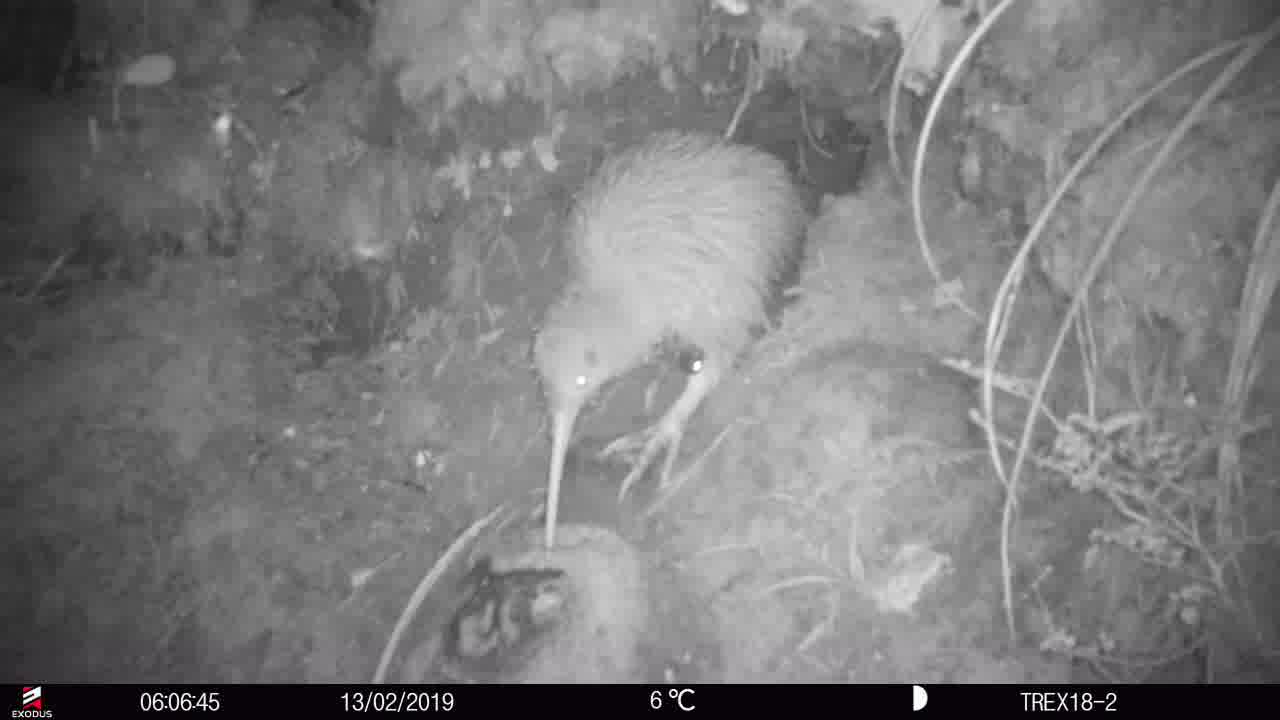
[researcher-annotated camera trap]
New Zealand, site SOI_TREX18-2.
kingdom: Animalia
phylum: Chordata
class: Aves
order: Apterygiformes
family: Apterygidae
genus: Apteryx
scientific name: Apteryx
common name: kiwi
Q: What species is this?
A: Kiwi (Apteryx).